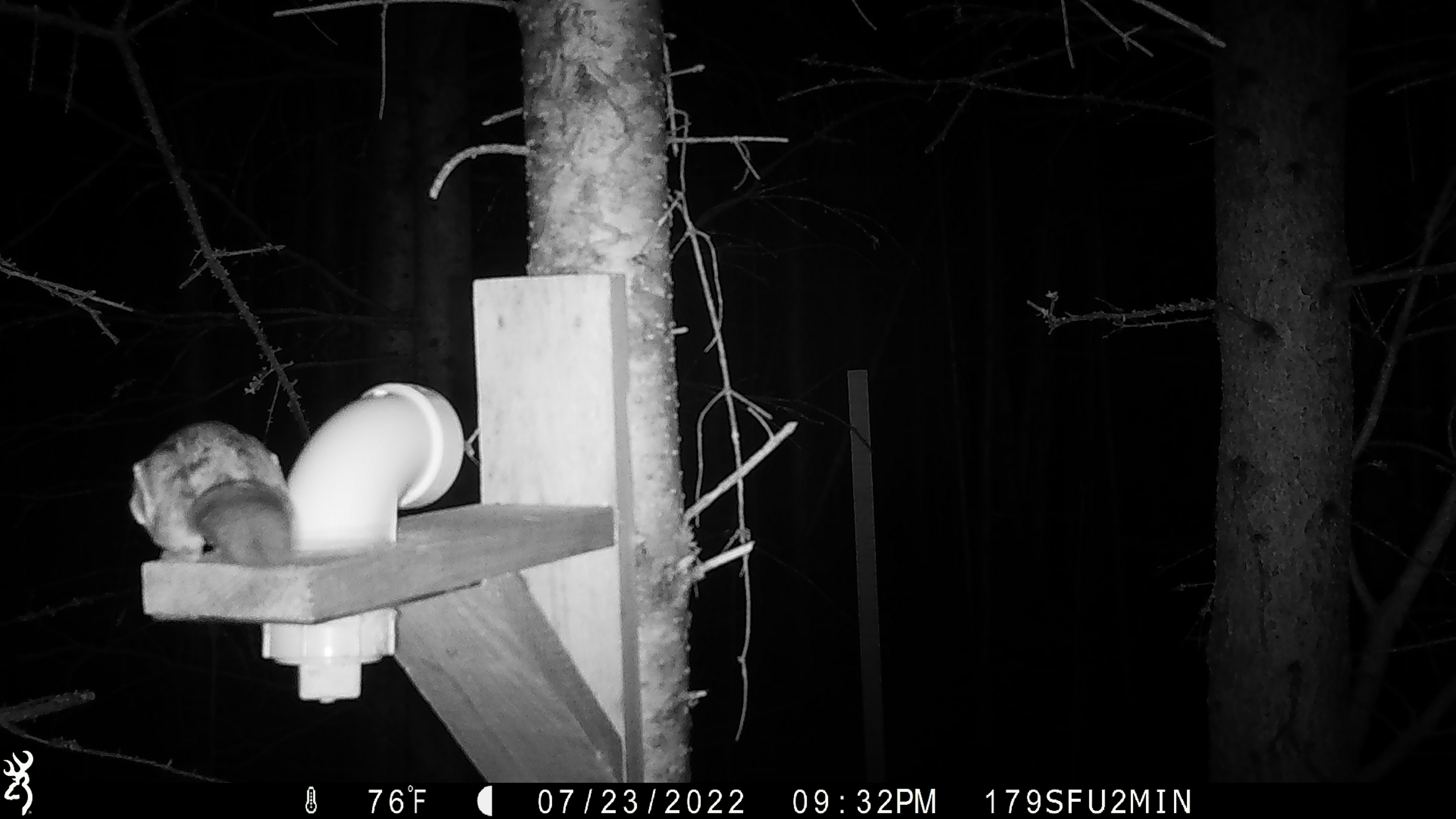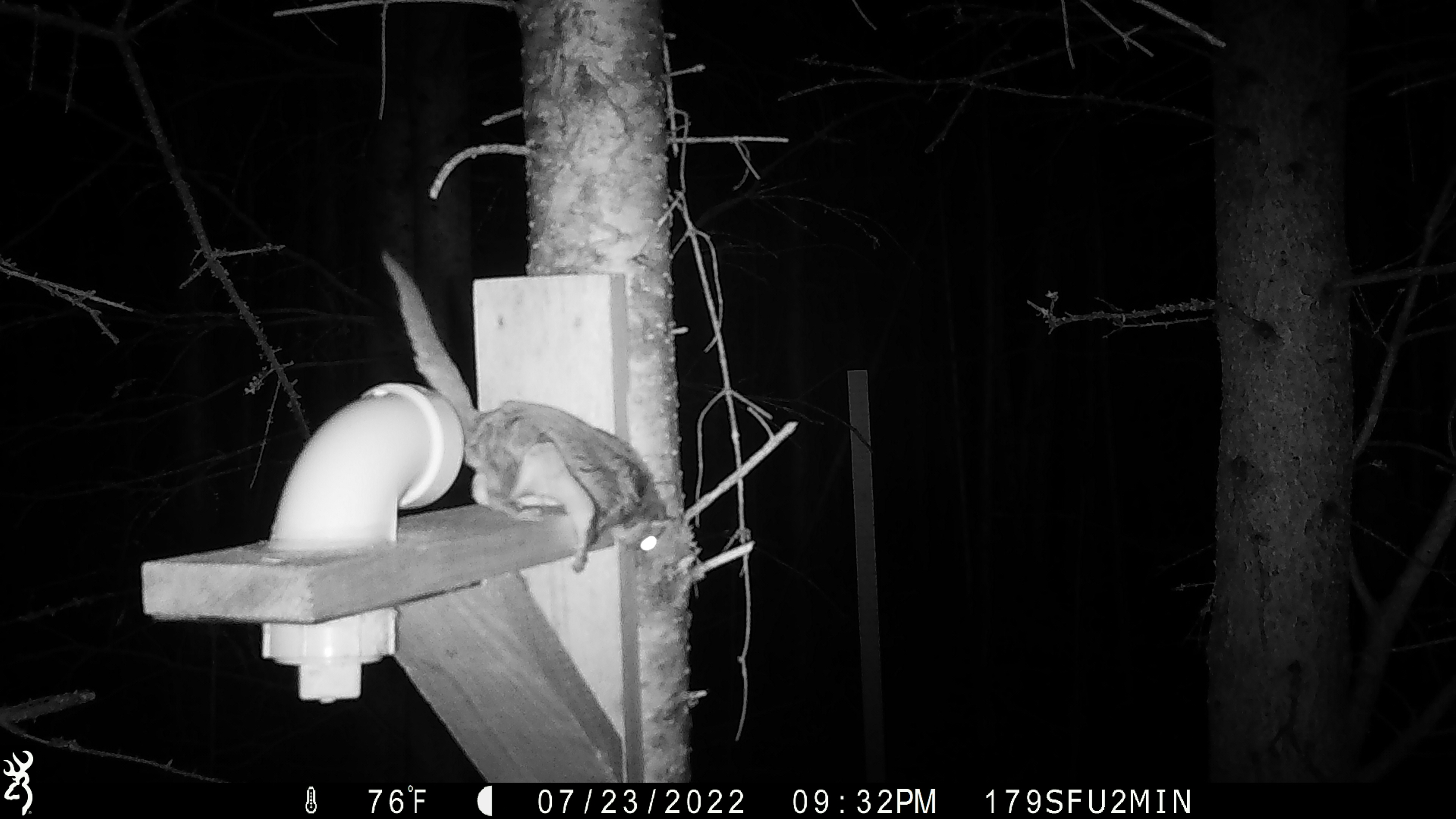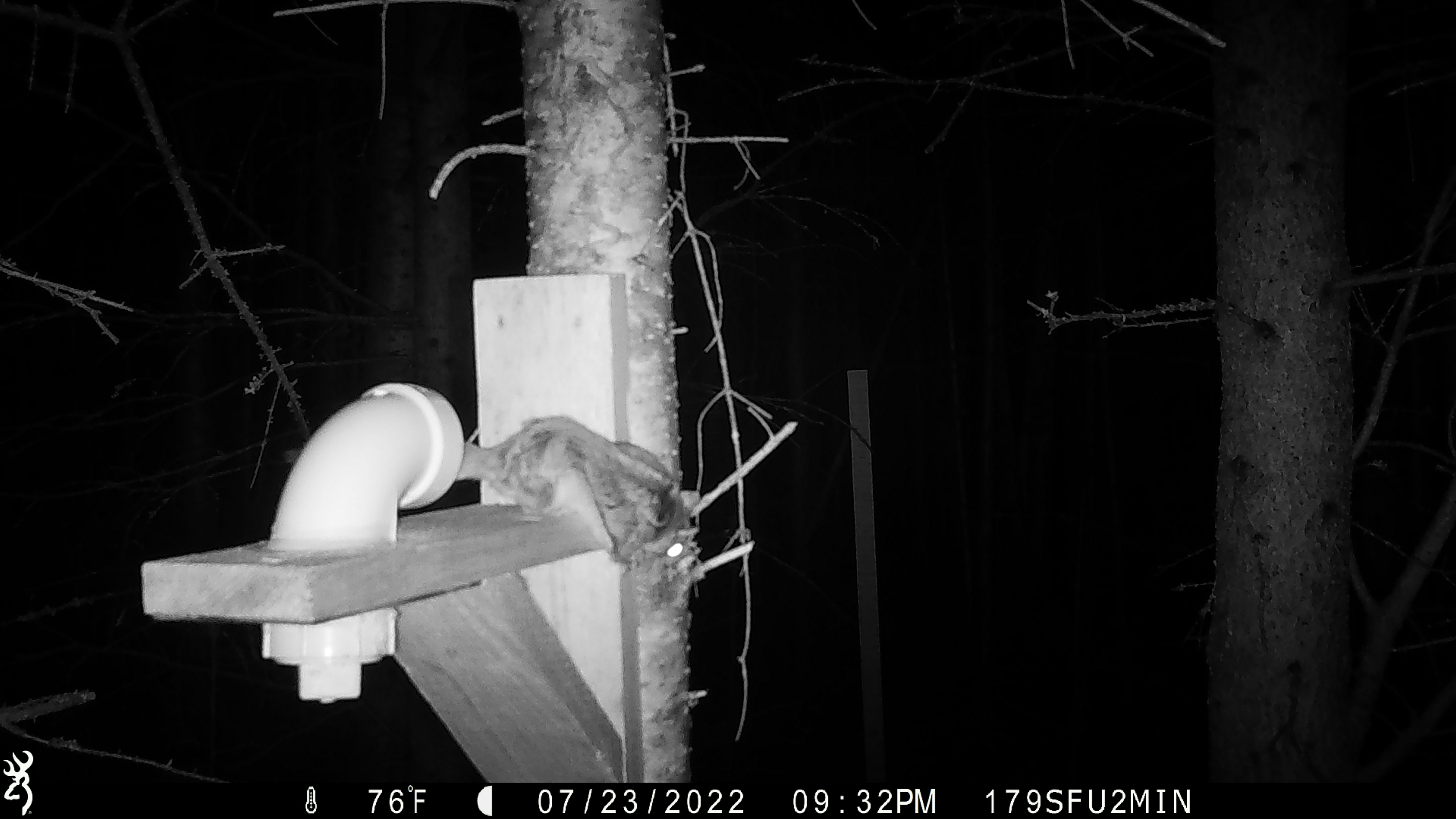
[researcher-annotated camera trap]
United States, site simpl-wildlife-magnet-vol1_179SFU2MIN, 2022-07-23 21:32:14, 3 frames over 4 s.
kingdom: Animalia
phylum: Chordata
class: Mammalia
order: Rodentia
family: Sciuridae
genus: Glaucomys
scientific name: Glaucomys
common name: flying squirrel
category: flying squirrel sp.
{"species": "flying squirrel sp. (flying squirrel) (Glaucomys)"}